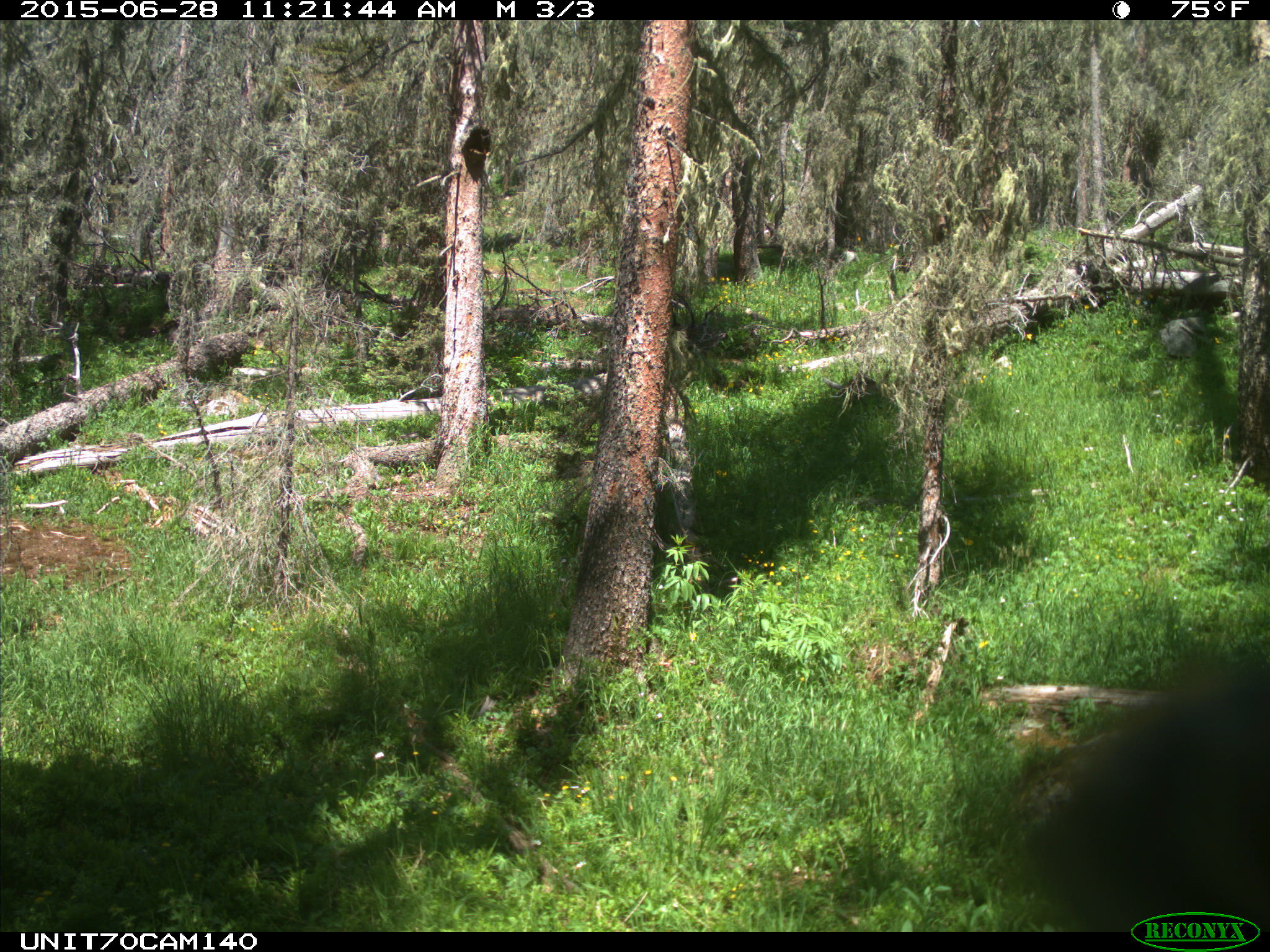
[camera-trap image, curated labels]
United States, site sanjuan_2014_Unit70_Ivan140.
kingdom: Animalia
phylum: Chordata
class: Aves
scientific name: Aves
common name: birds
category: unidentified bird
Unidentified bird (birds) (Aves).